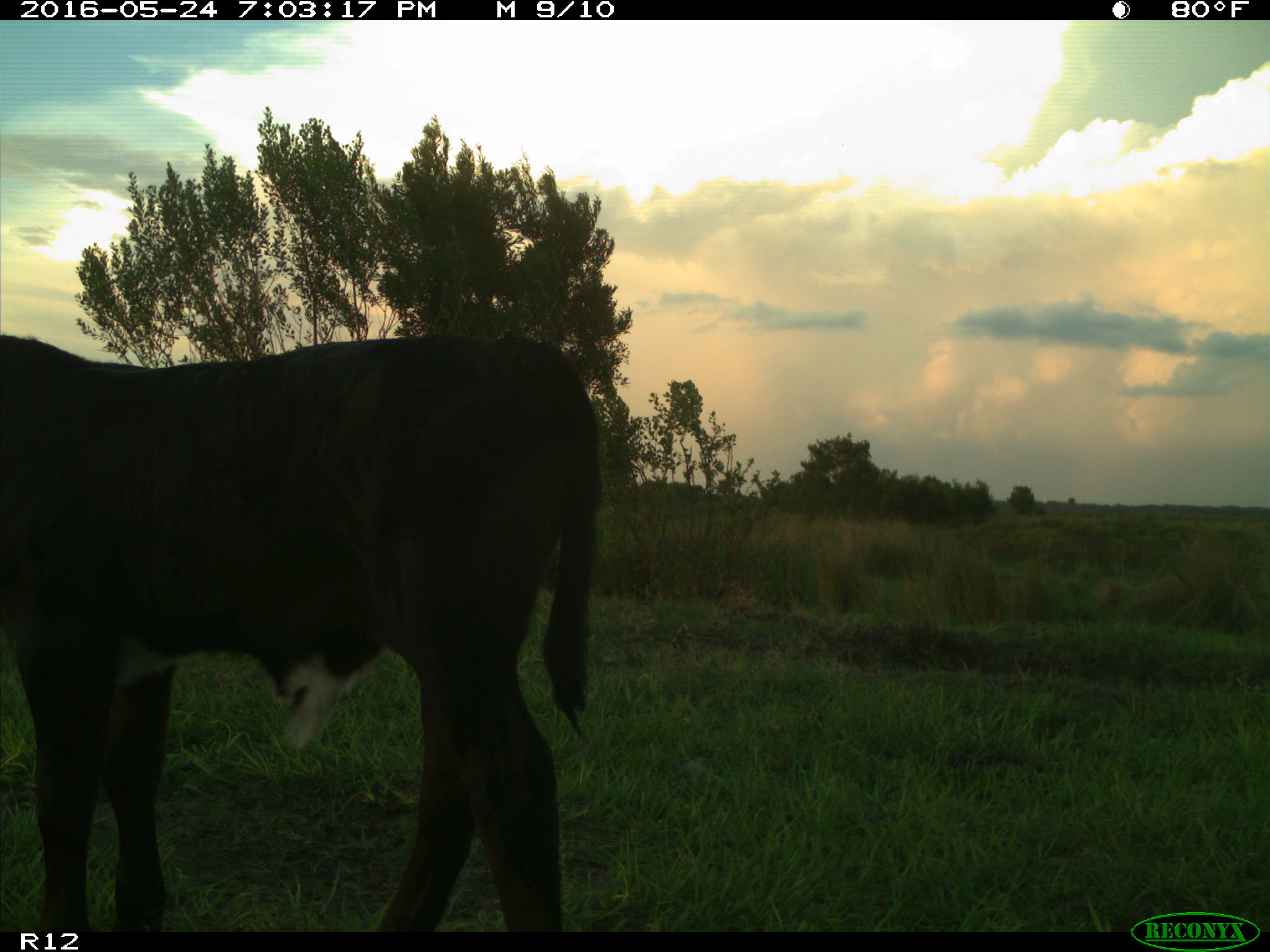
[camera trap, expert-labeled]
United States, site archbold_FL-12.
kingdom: Animalia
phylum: Chordata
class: Mammalia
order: Artiodactyla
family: Bovidae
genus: Bos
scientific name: Bos taurus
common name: domestic cow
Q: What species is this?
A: Bos taurus (domestic cow).